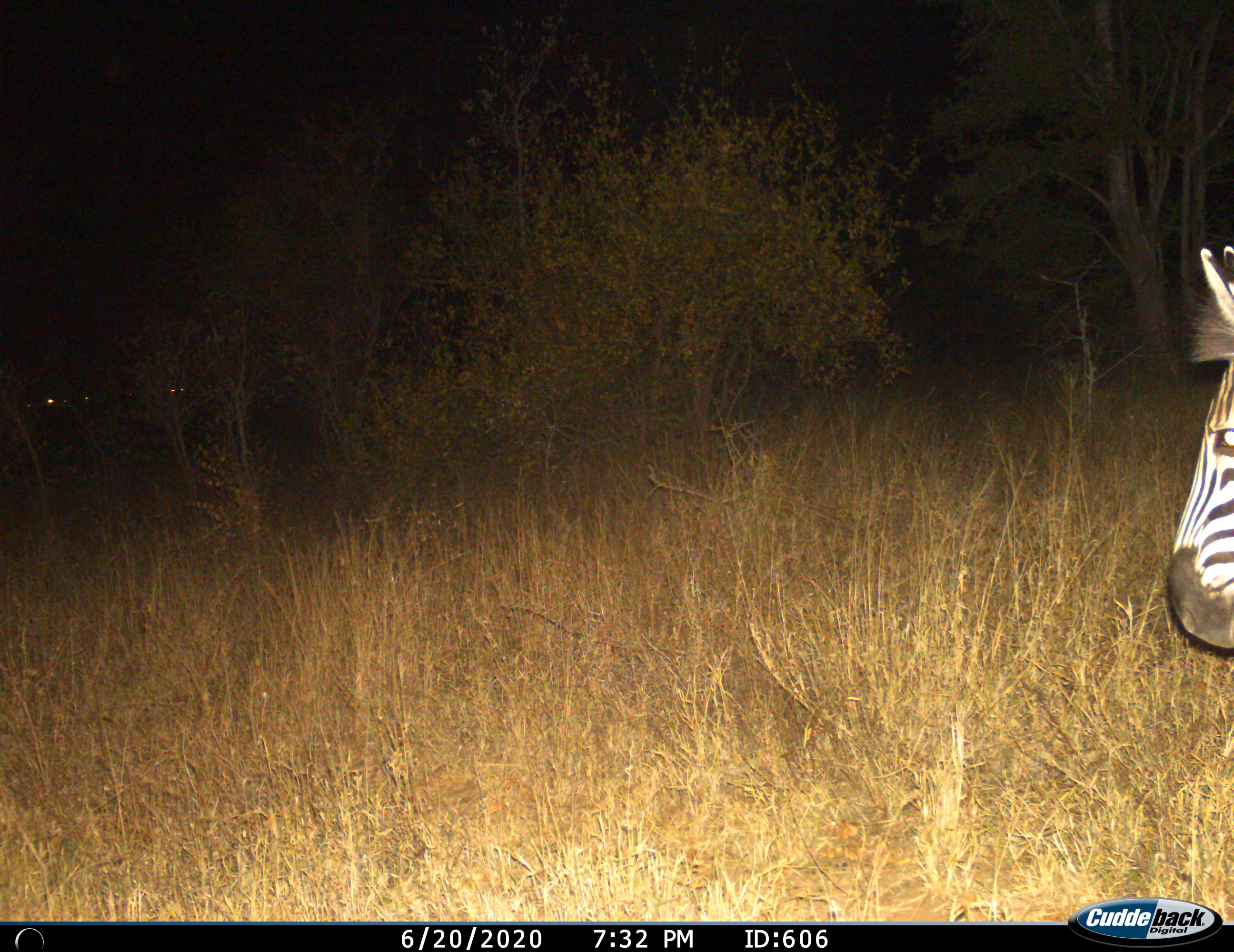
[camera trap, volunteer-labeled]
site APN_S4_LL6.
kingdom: Animalia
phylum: Chordata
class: Mammalia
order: Perissodactyla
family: Equidae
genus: Equus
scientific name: Equus quagga burchellii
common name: burchell's zebra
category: zebraburchells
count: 1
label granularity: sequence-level